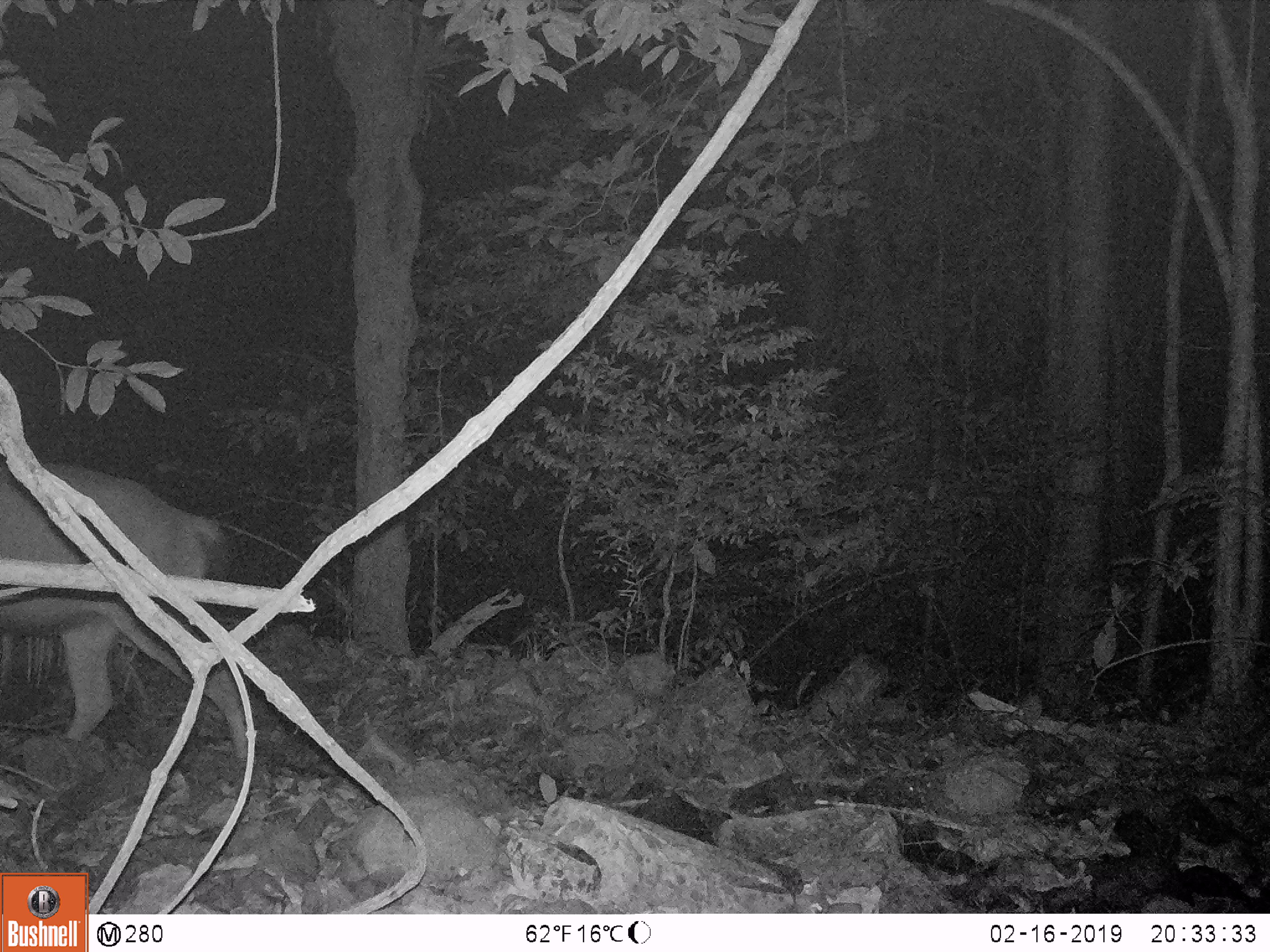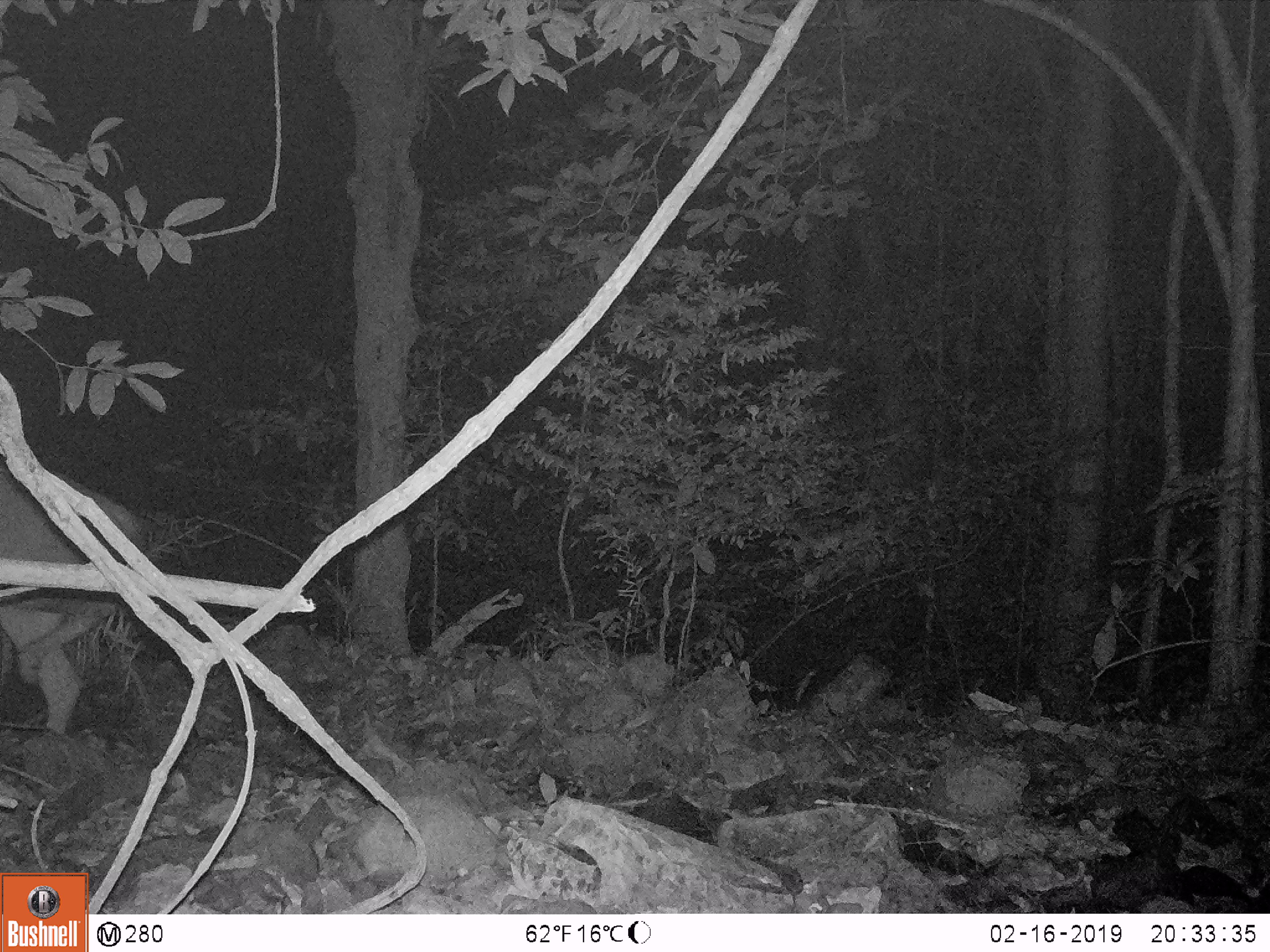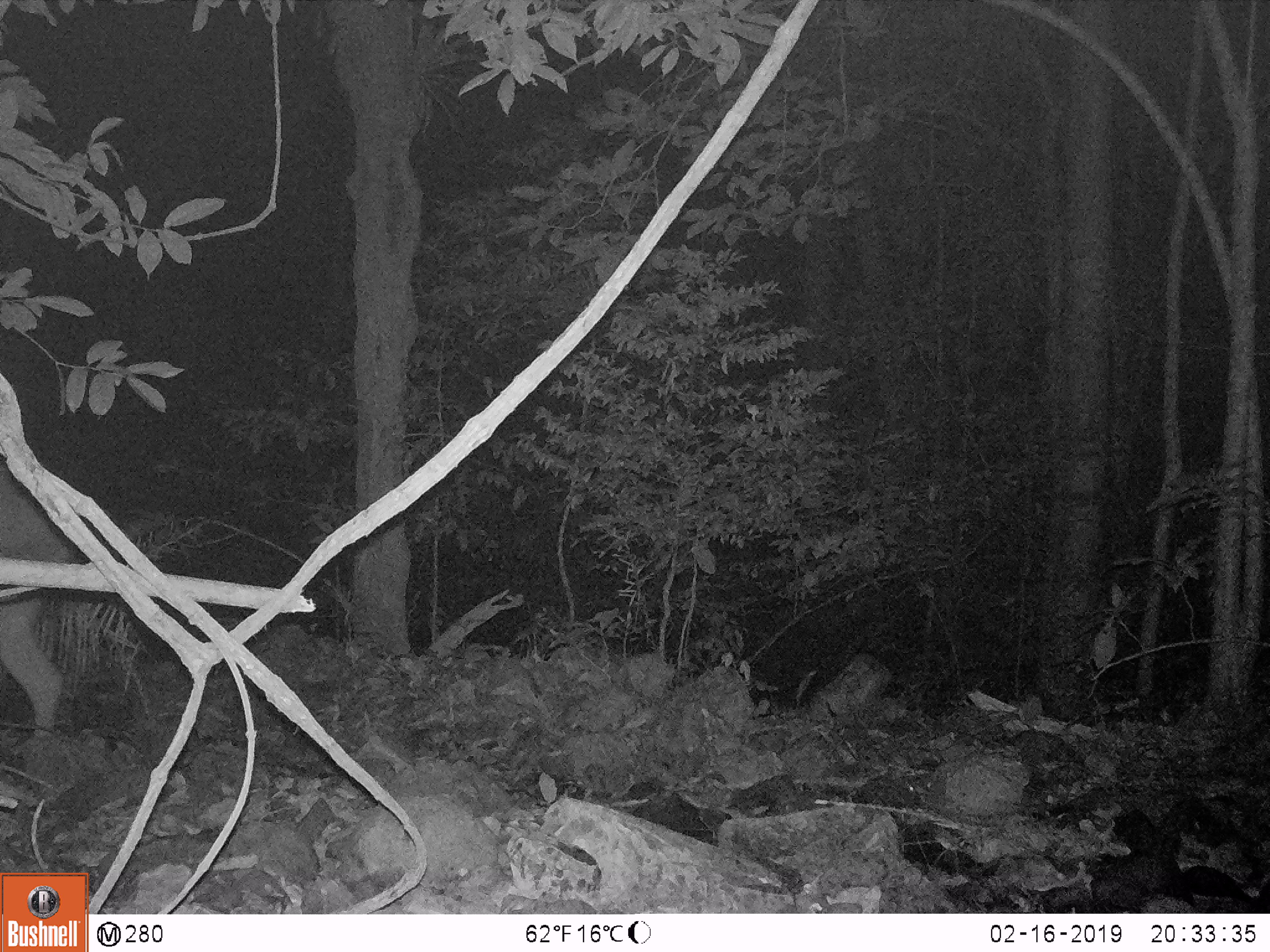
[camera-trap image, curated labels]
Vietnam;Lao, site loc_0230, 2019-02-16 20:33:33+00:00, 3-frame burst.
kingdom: Animalia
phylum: Chordata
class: Mammalia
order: Artiodactyla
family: Cervidae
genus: Rusa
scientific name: Rusa unicolor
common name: sambar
Sambar (Rusa unicolor). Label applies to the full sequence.